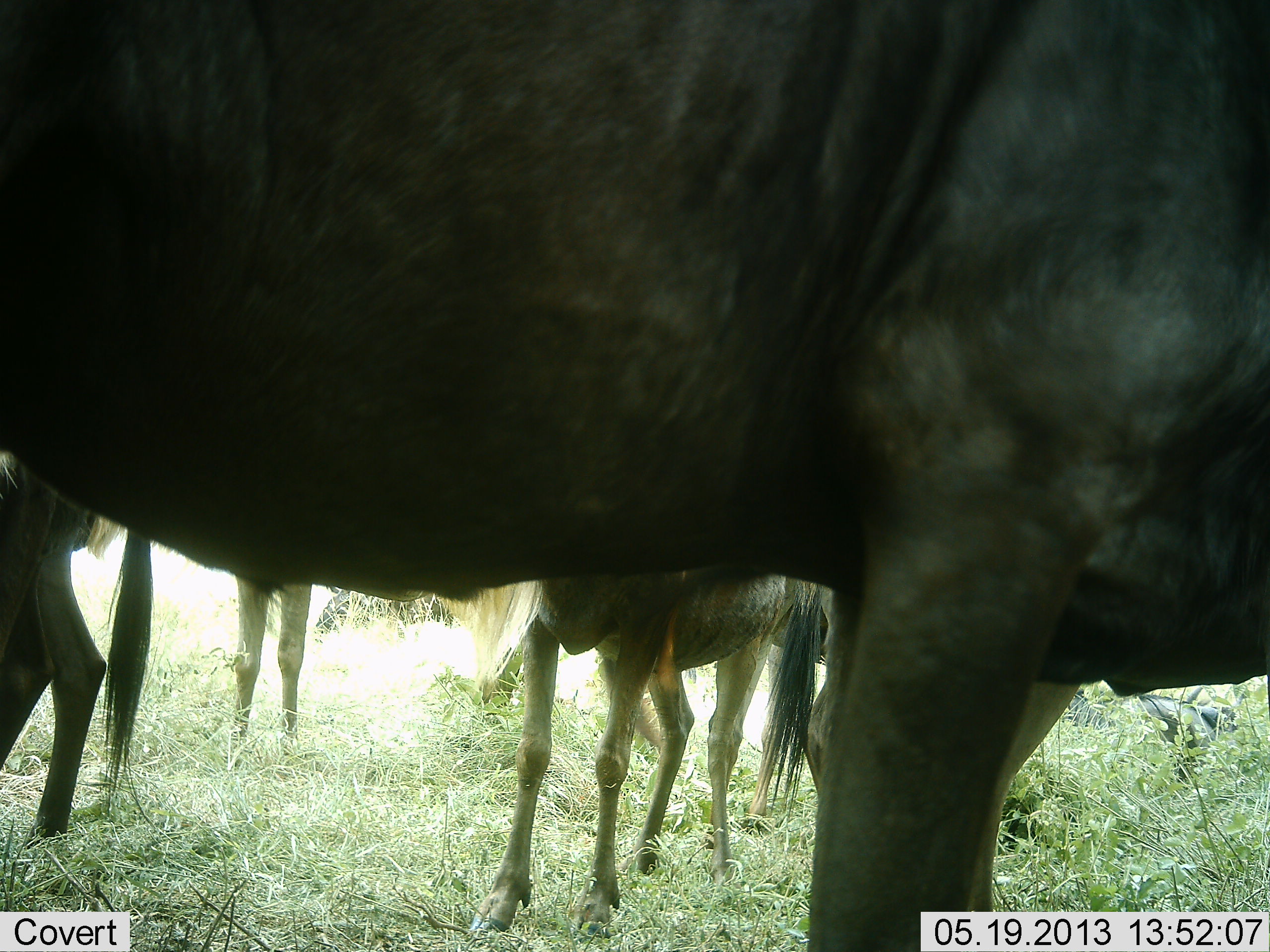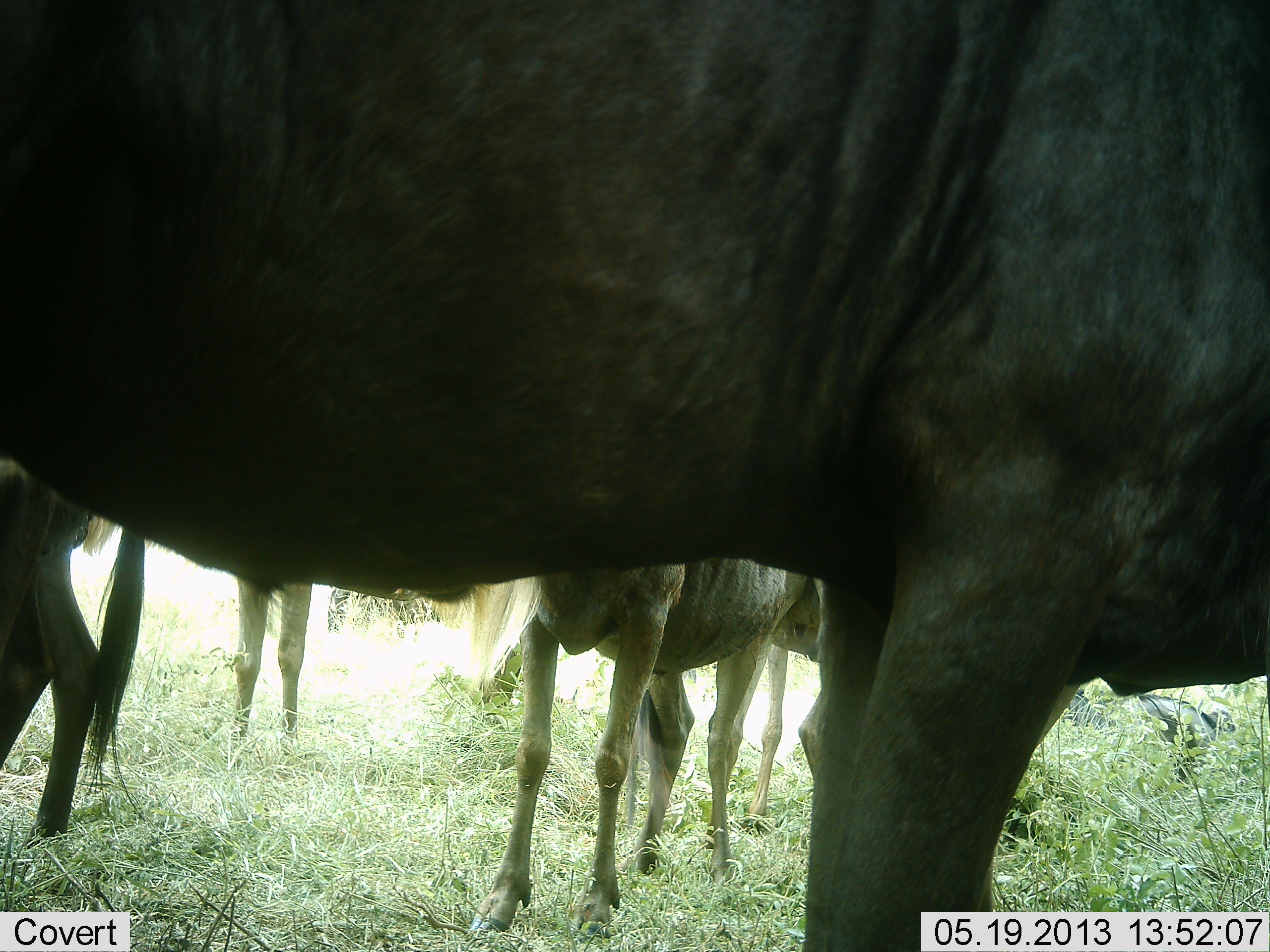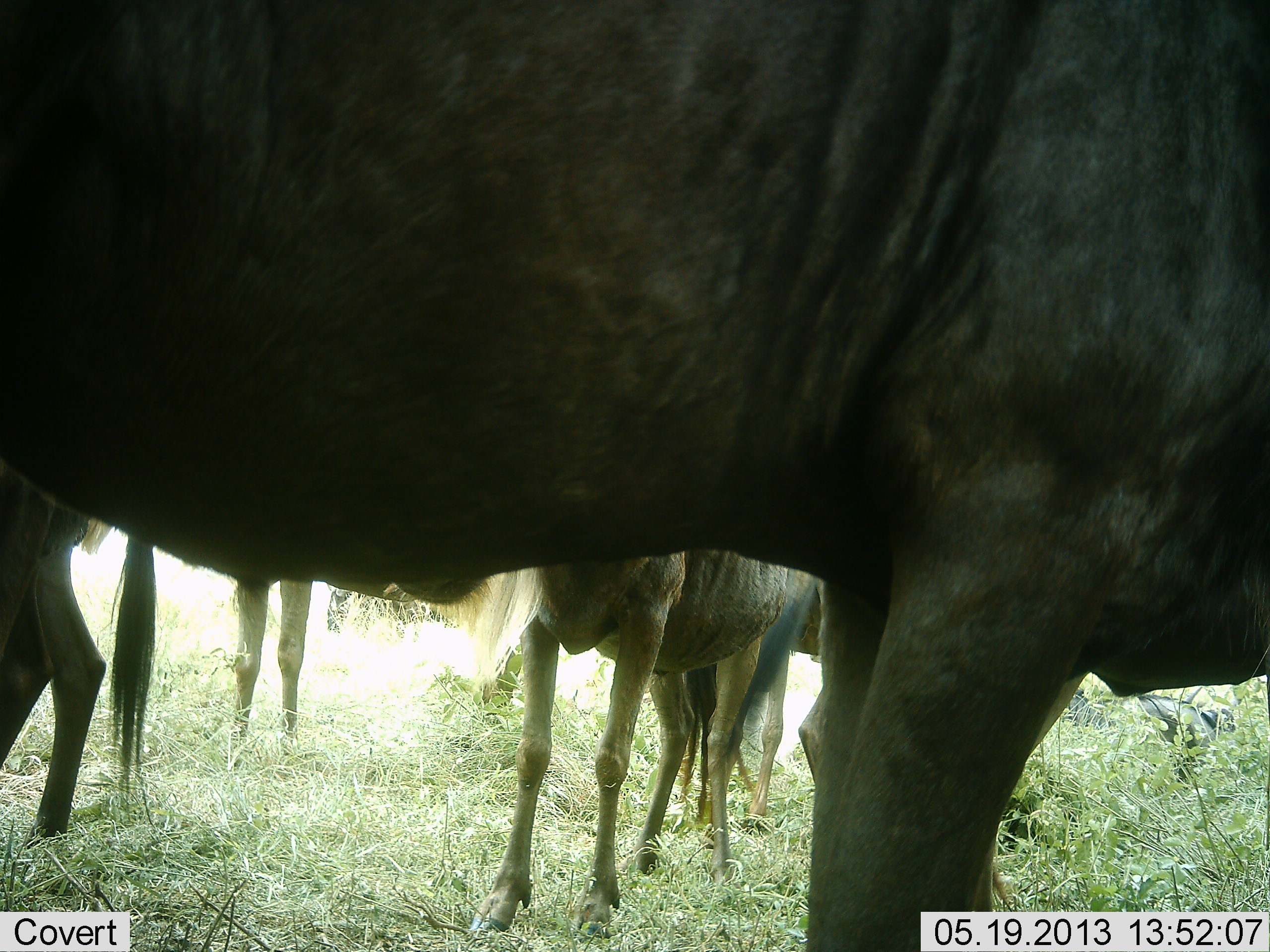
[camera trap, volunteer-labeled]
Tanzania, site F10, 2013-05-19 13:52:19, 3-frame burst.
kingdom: Animalia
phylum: Chordata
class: Mammalia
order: Artiodactyla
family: Bovidae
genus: Connochaetes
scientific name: Connochaetes taurinus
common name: blue wildebeest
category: wildebeest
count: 4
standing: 86%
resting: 0%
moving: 7%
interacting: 7%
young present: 7%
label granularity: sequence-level